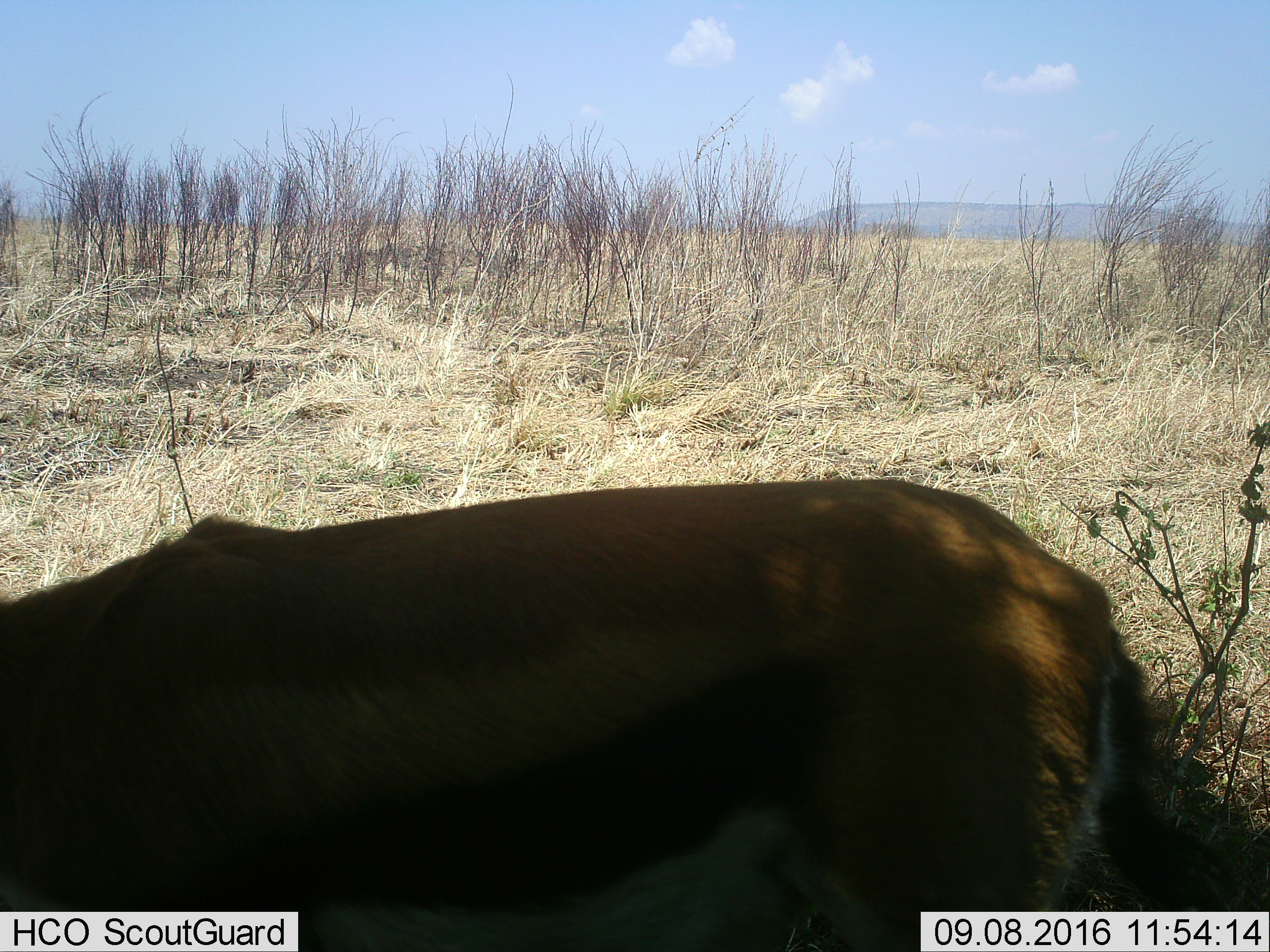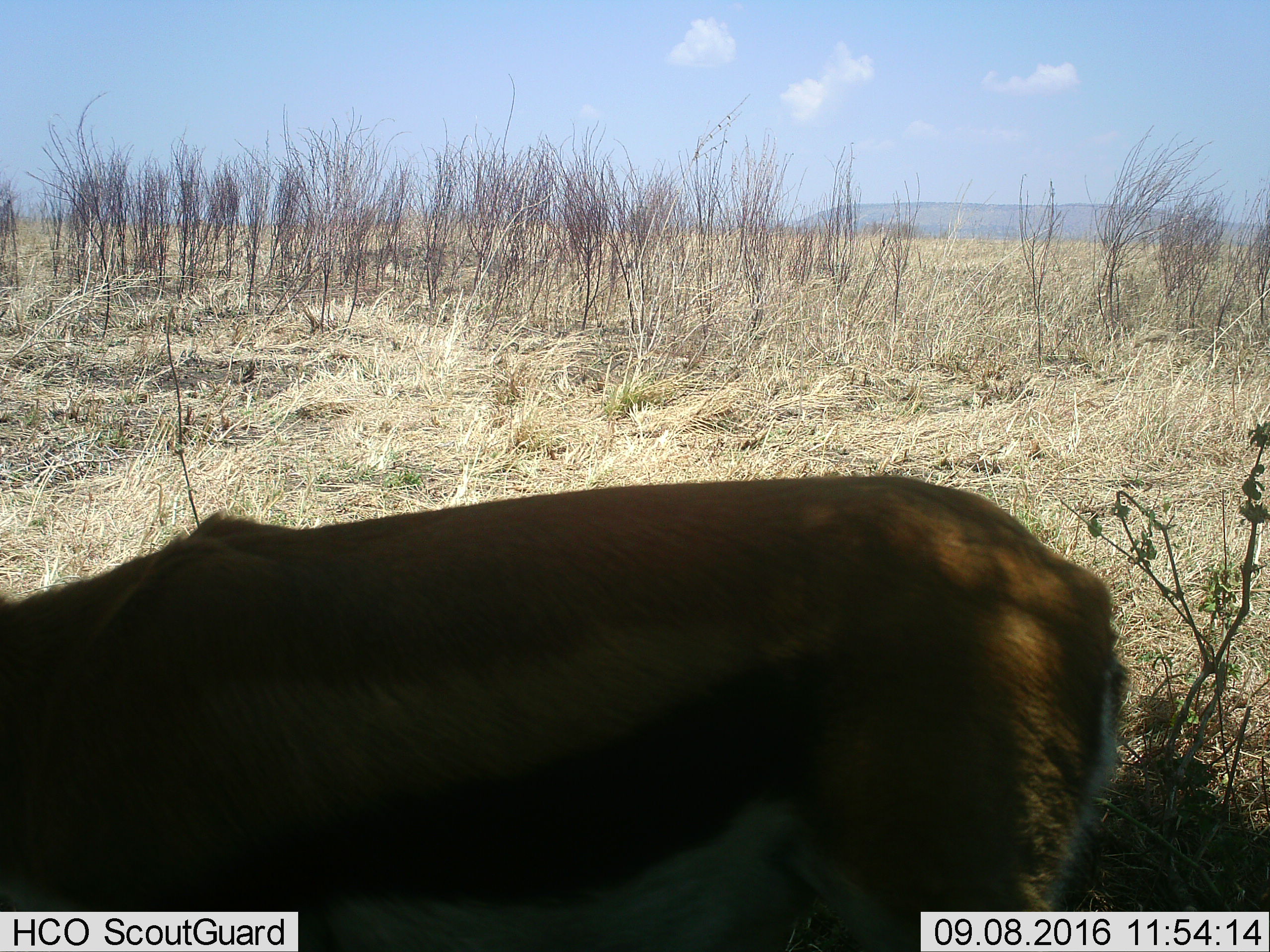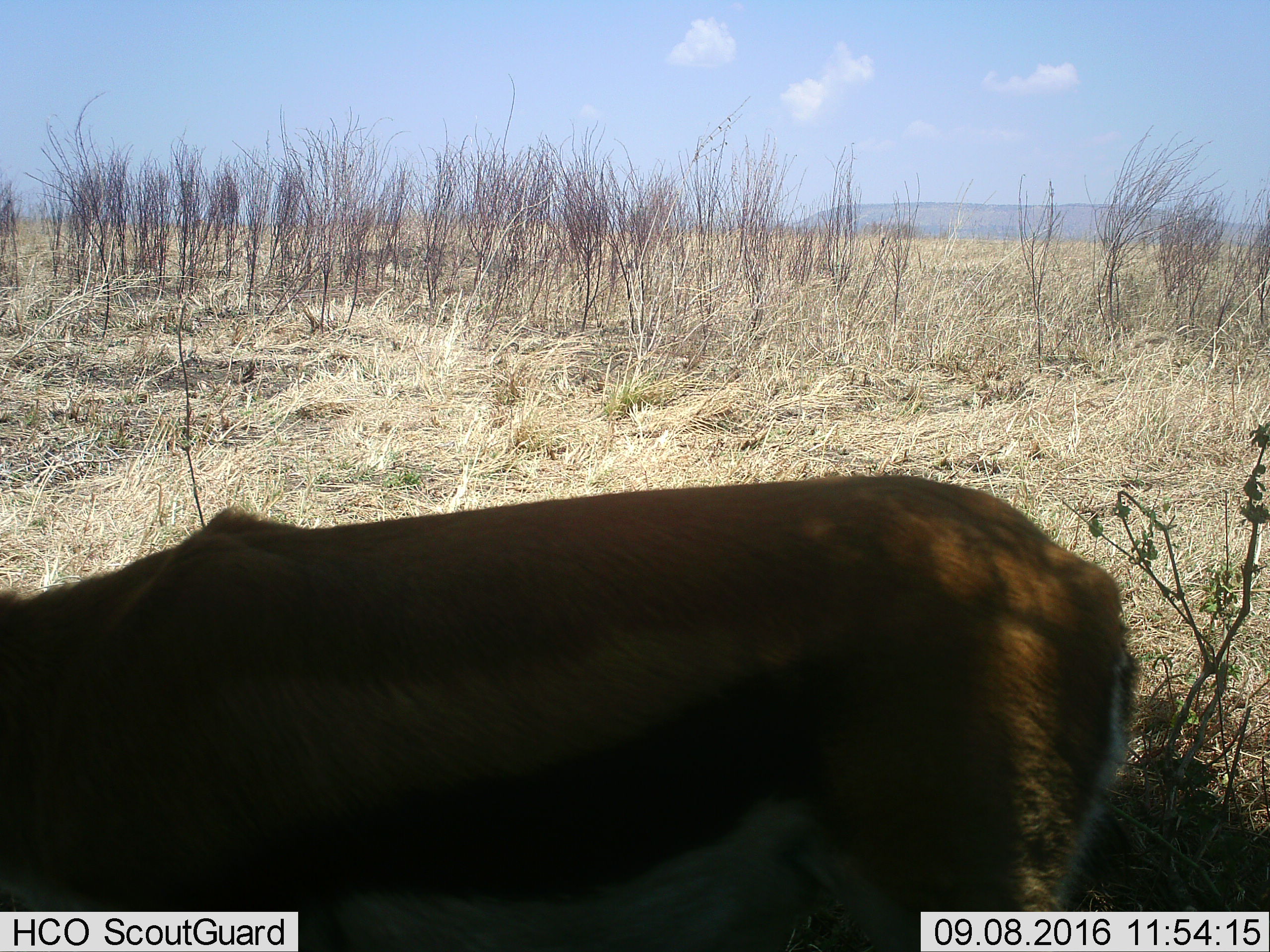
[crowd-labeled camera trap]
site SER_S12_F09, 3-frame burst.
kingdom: Animalia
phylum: Chordata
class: Mammalia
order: Artiodactyla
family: Bovidae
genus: Eudorcas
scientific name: Eudorcas thomsonii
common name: thomson's gazelle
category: gazellethomsons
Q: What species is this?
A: Gazellethomsons (thomson's gazelle) (Eudorcas thomsonii).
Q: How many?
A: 1.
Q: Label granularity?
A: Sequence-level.